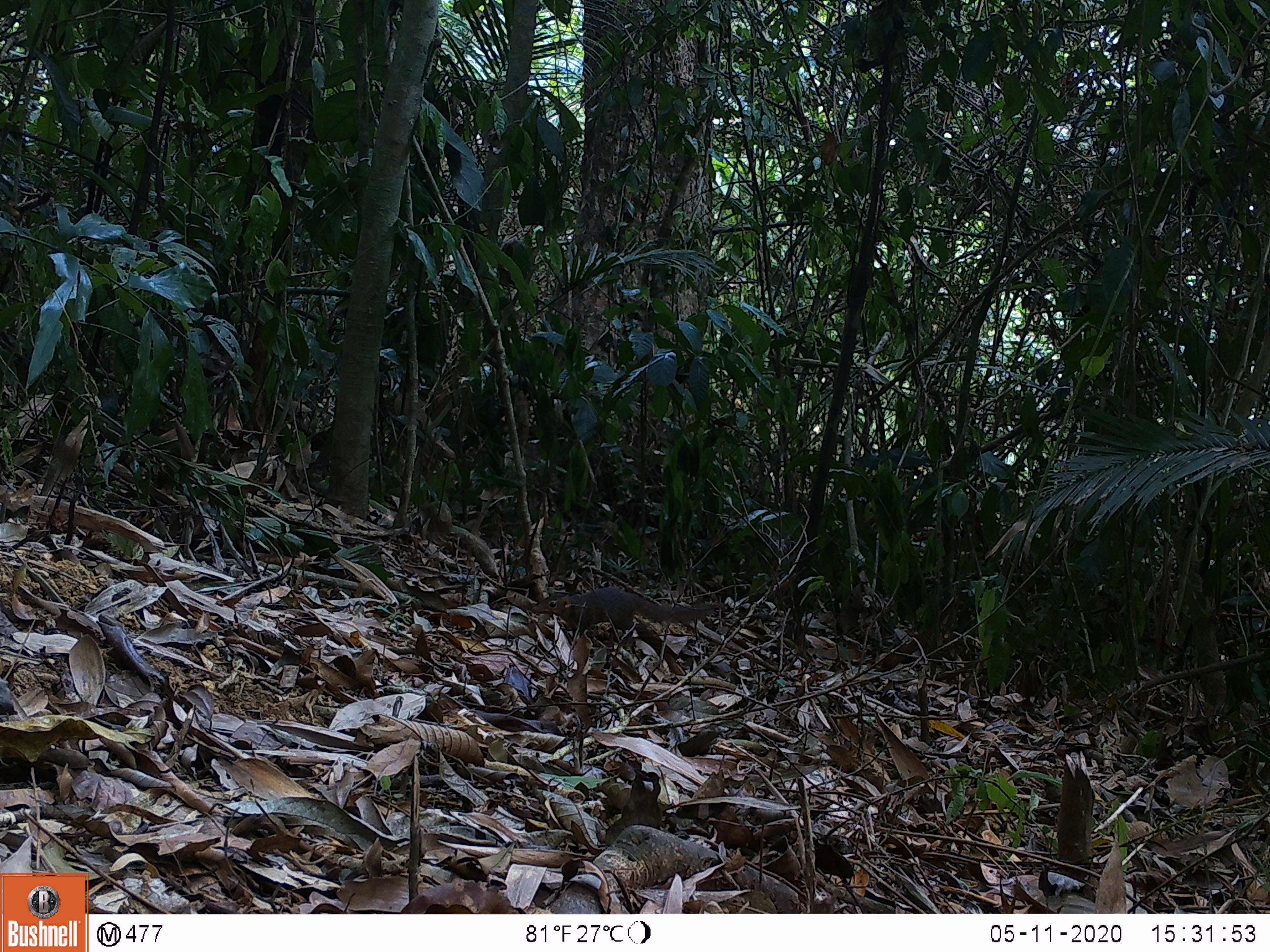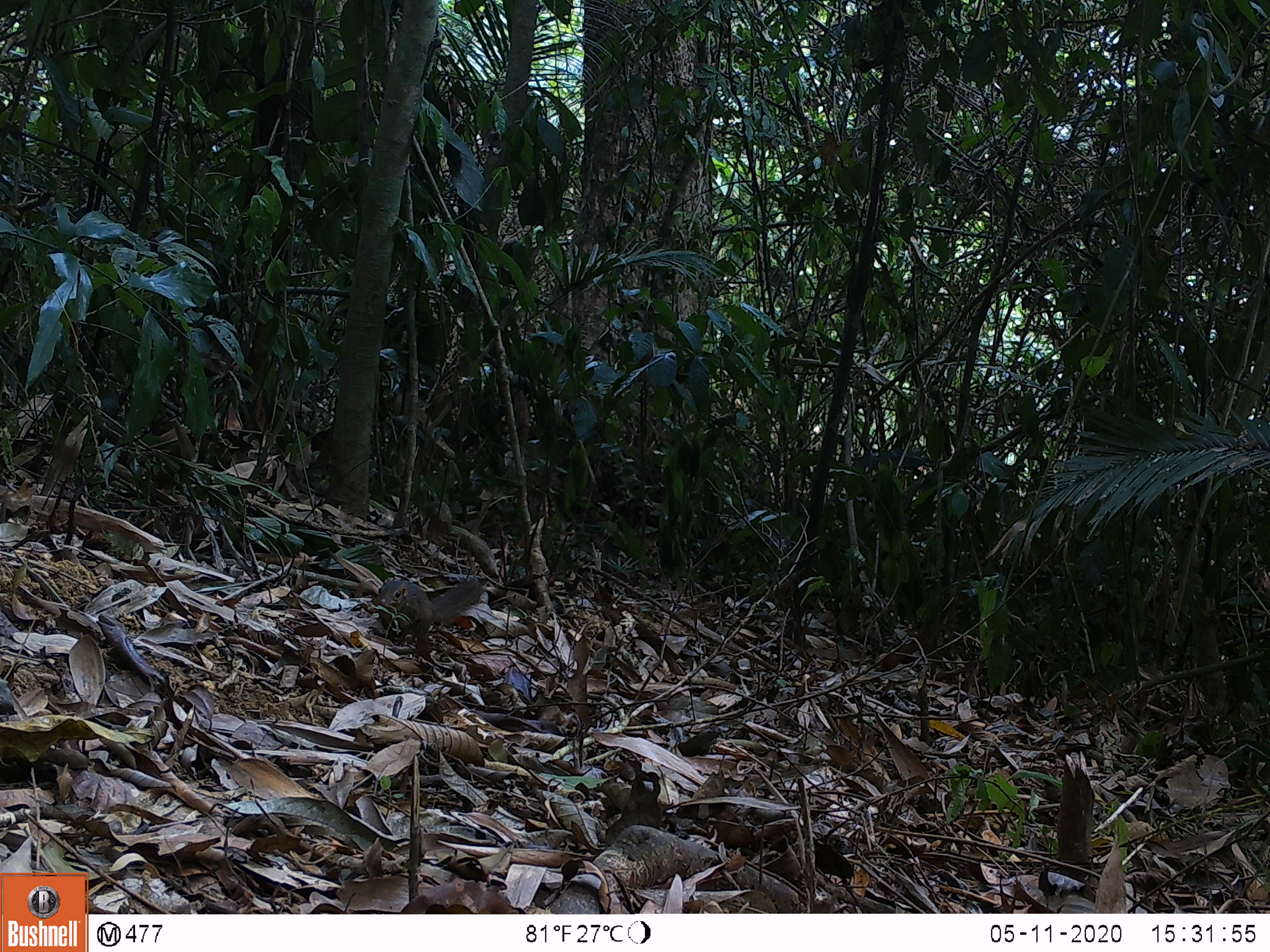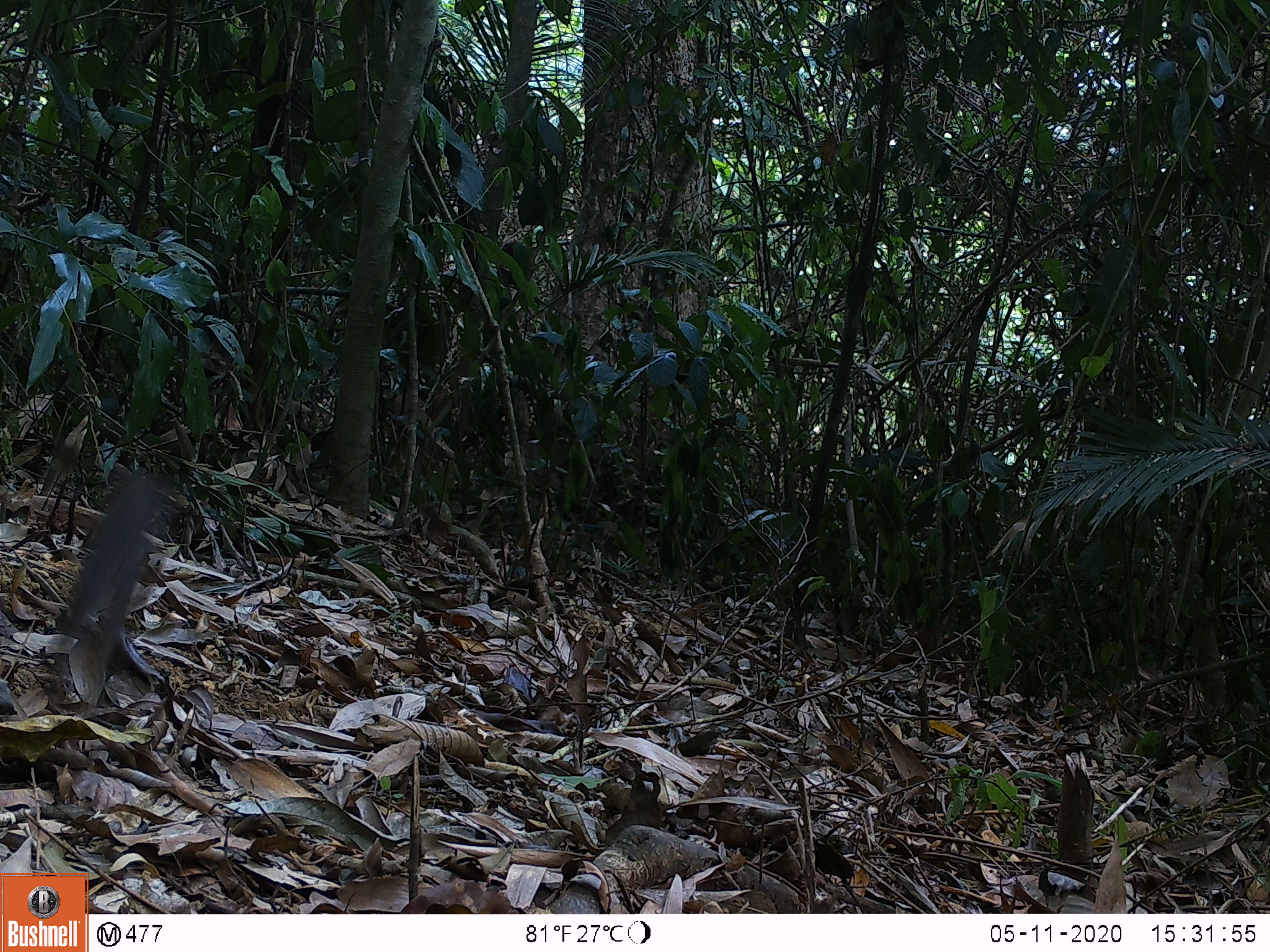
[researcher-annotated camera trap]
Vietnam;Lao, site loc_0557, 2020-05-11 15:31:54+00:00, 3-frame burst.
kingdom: Animalia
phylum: Chordata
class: Mammalia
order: Scandentia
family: Tupaiidae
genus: Tupaia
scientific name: Tupaia belangeri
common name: northern treeshrew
Northern treeshrew (Tupaia belangeri). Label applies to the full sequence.